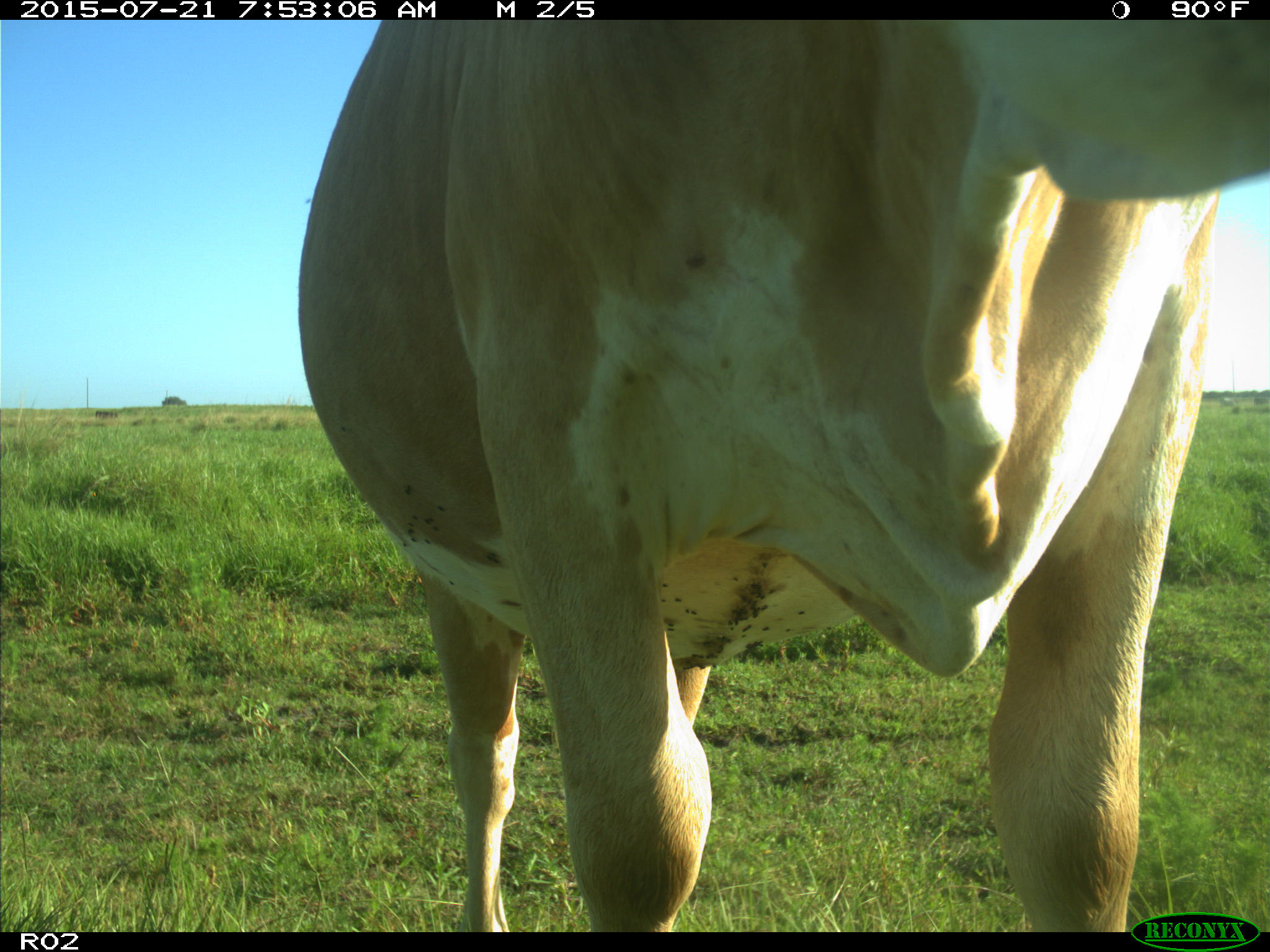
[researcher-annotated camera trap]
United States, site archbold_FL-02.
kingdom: Animalia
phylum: Chordata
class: Mammalia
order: Artiodactyla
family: Bovidae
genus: Bos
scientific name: Bos taurus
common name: domestic cow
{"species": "Bos taurus (domestic cow)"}